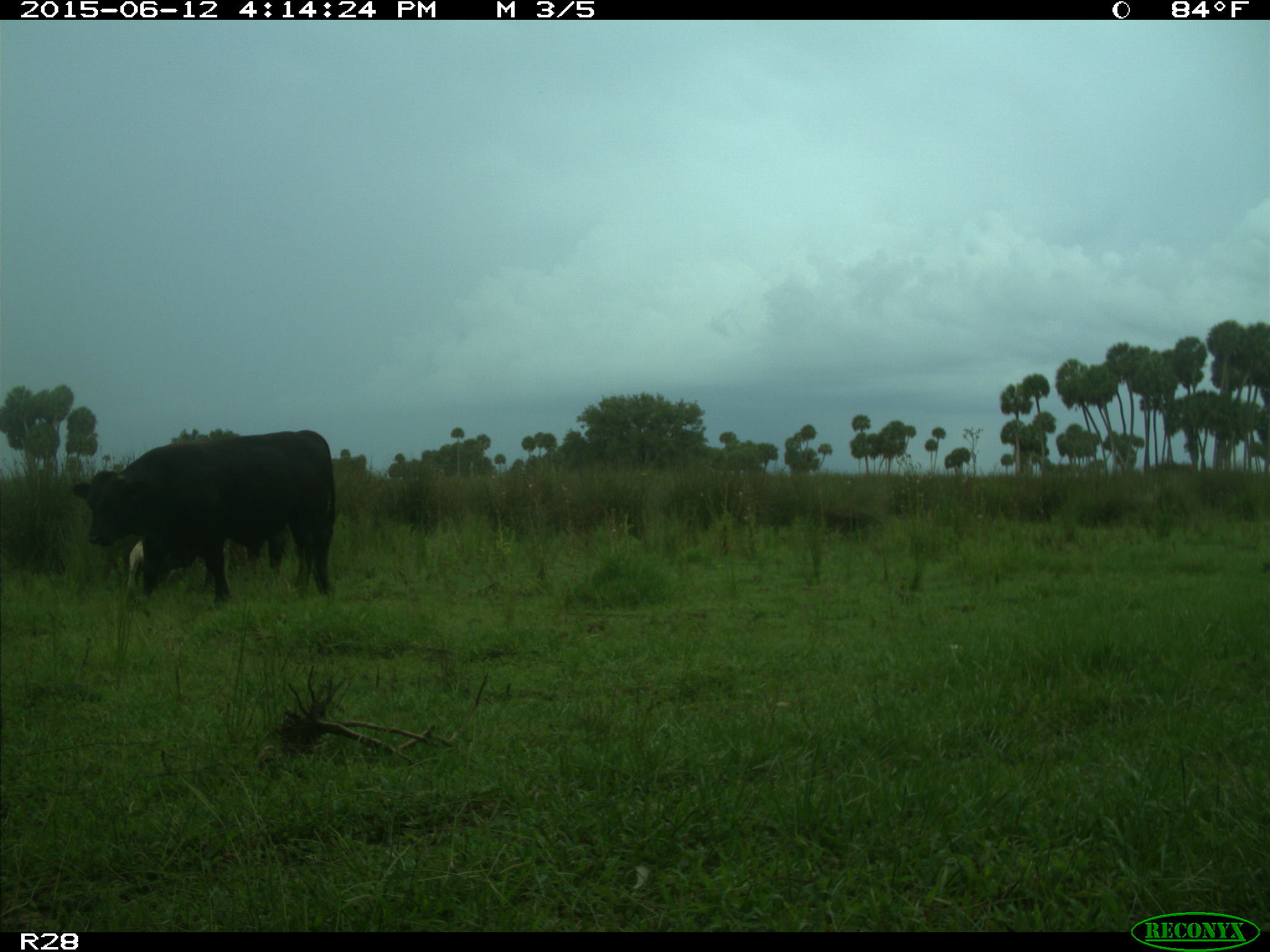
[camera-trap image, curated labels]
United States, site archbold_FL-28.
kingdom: Animalia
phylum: Chordata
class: Mammalia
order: Artiodactyla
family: Bovidae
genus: Bos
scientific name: Bos taurus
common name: domestic cow